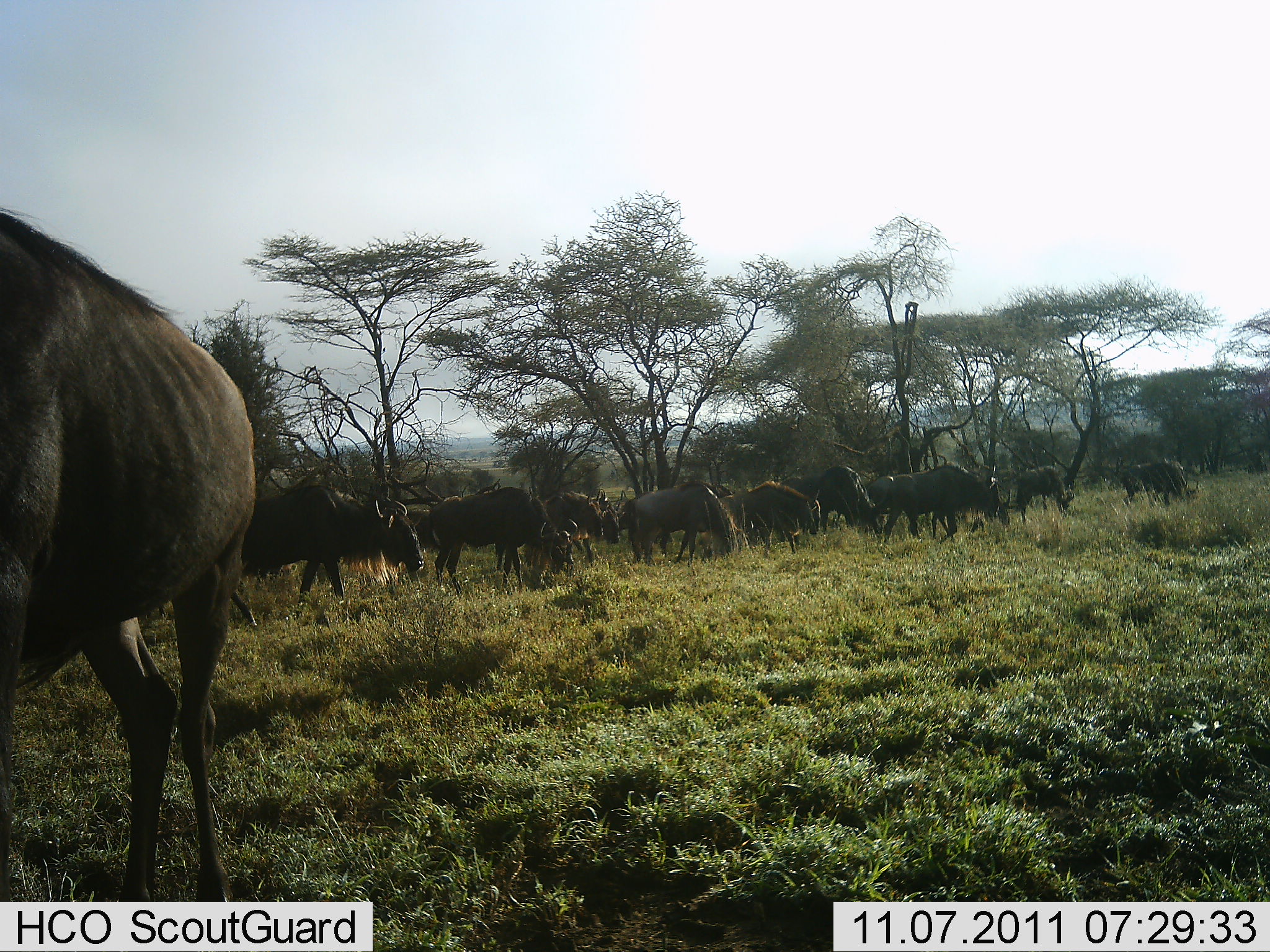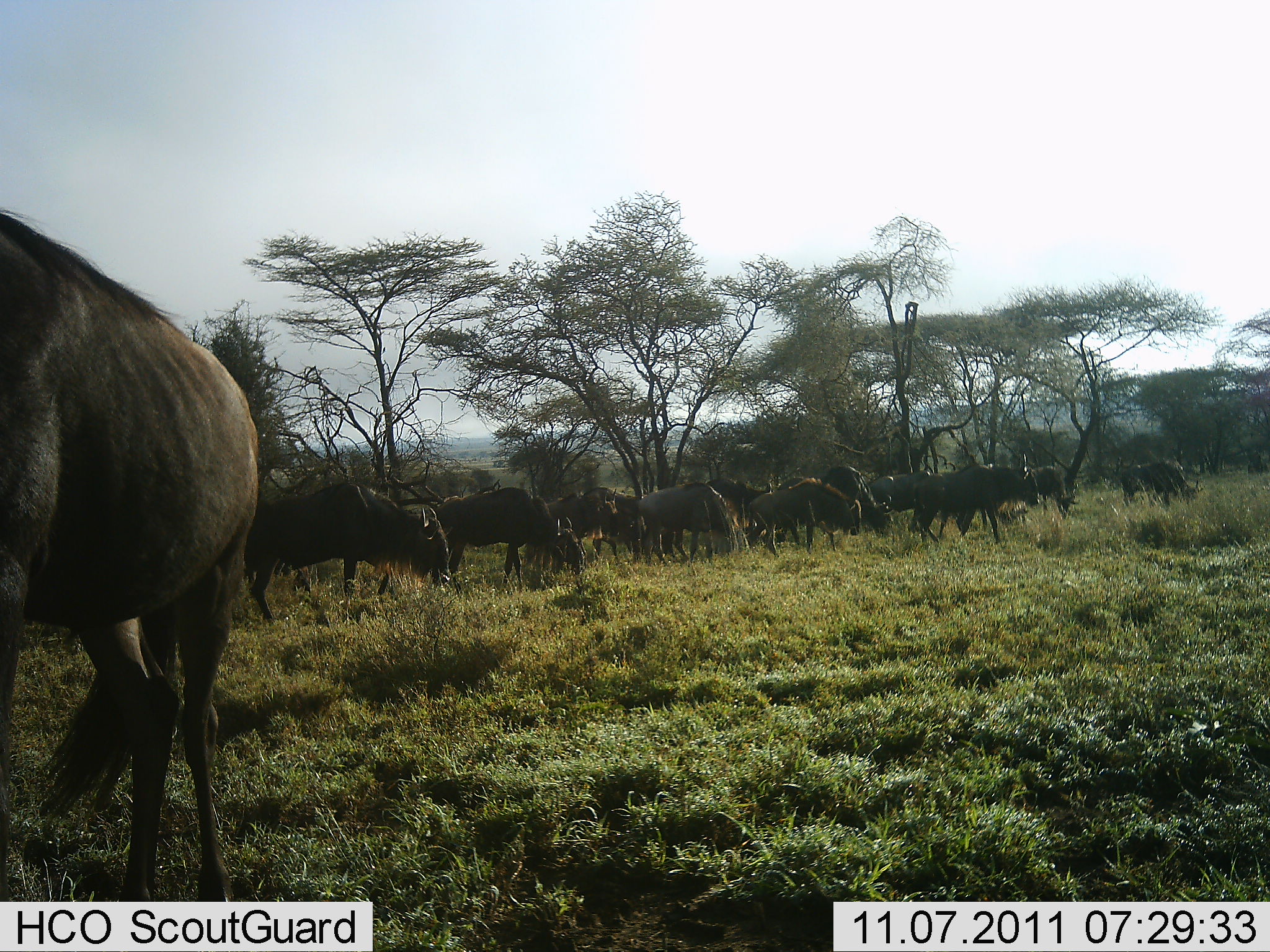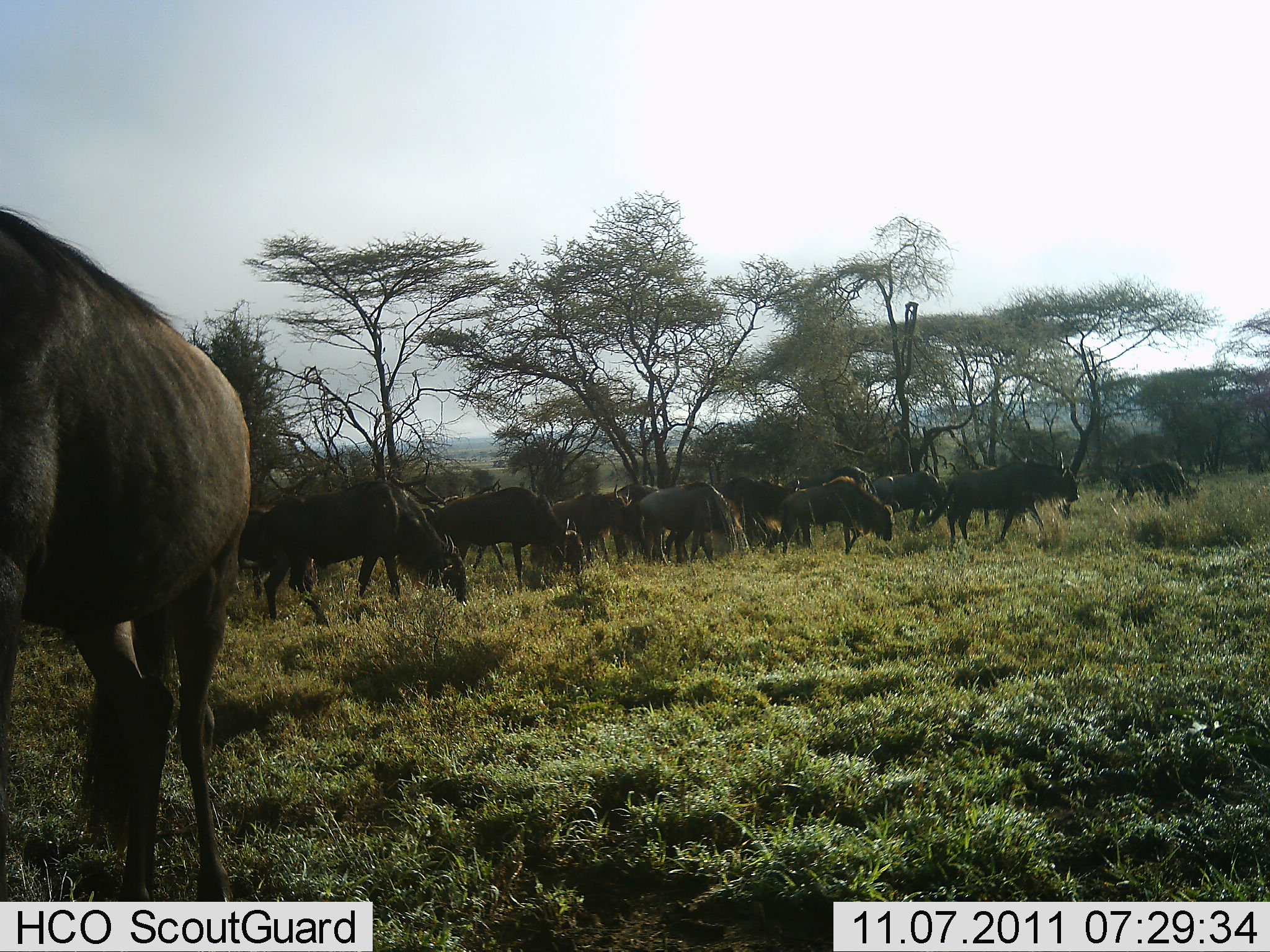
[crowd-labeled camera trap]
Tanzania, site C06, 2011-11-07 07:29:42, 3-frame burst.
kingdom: Animalia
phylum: Chordata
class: Mammalia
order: Artiodactyla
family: Bovidae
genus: Connochaetes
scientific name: Connochaetes taurinus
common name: blue wildebeest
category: wildebeest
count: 11-50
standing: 42%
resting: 8%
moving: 25%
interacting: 0%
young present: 0%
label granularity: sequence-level